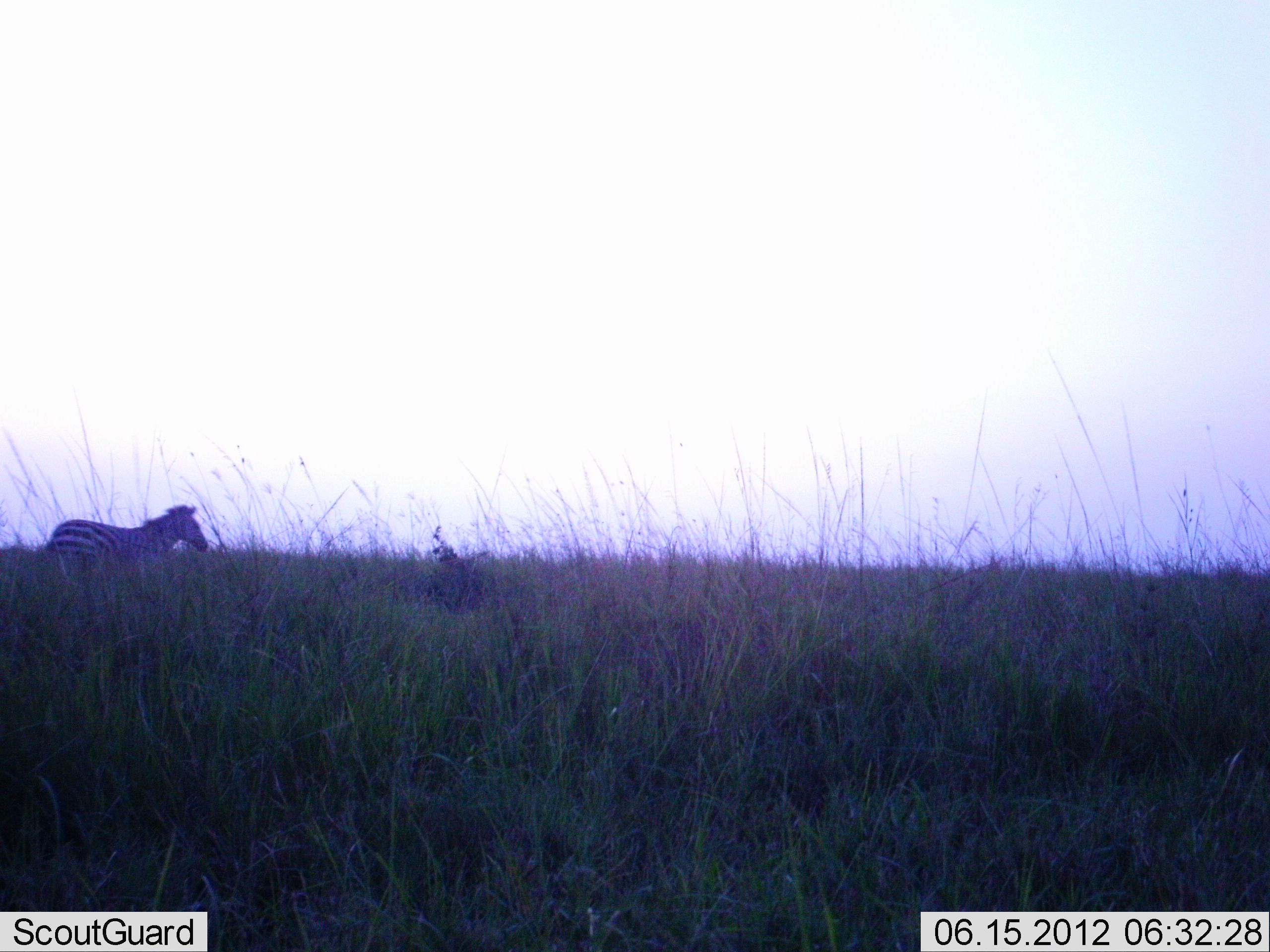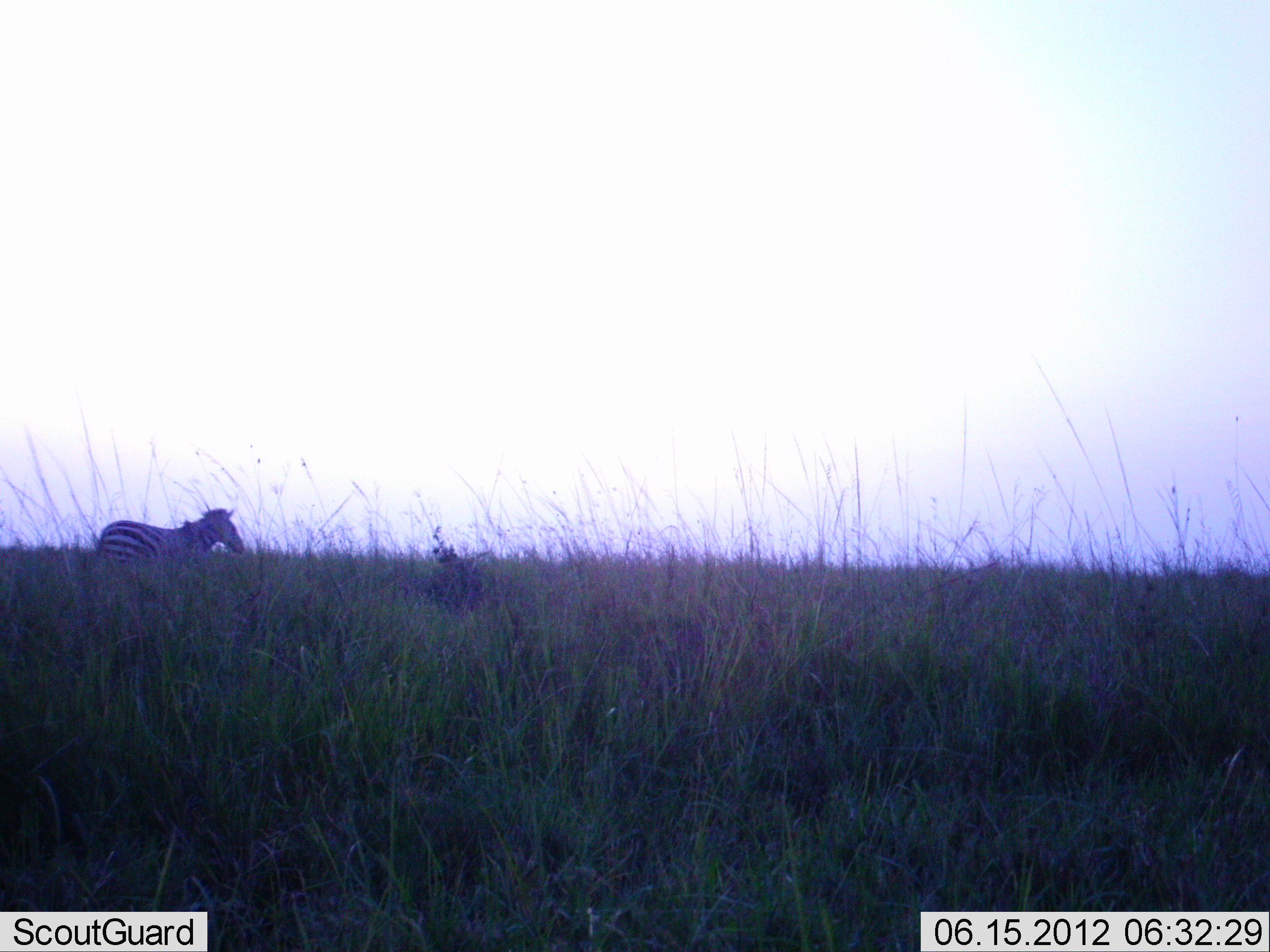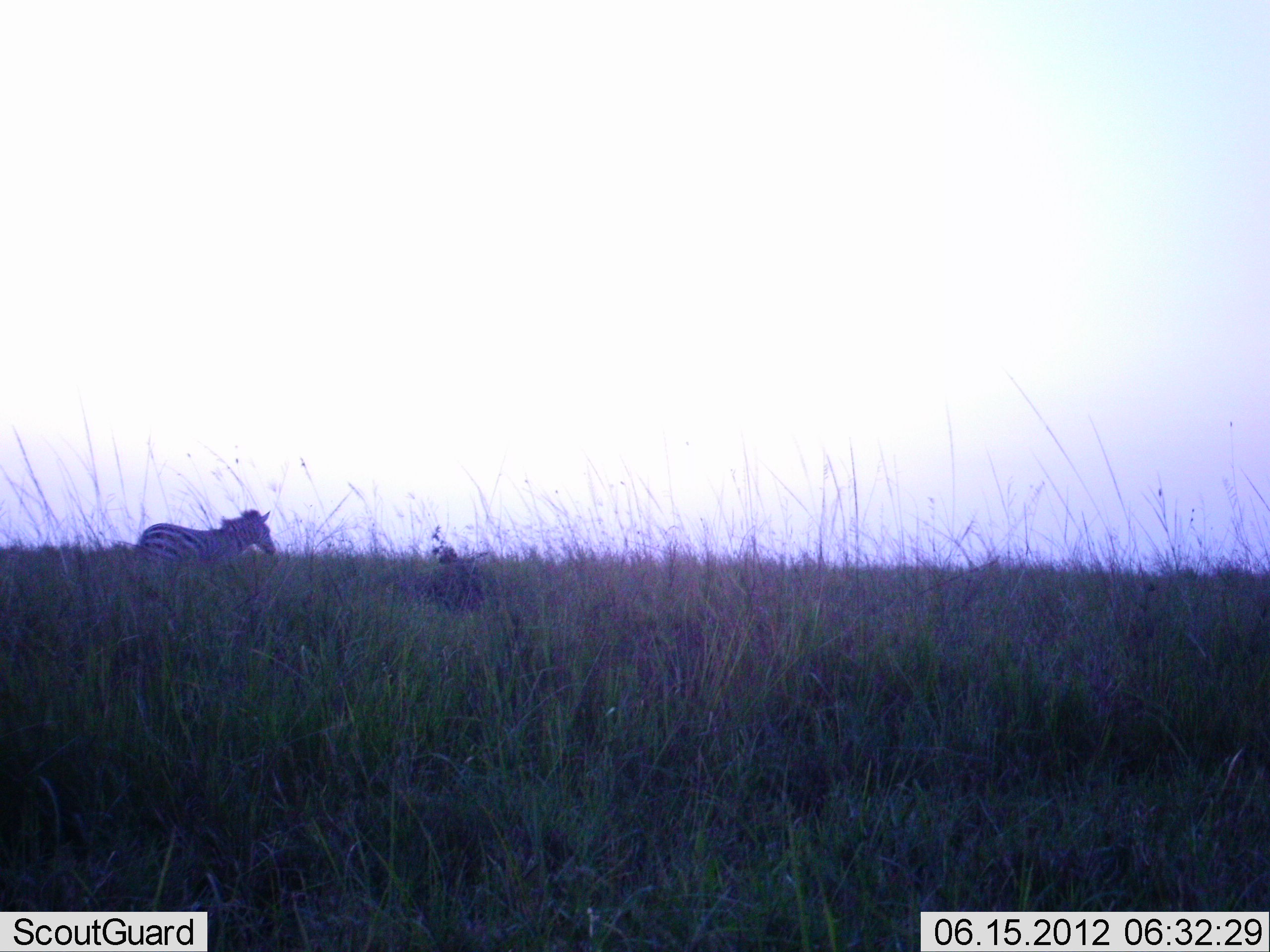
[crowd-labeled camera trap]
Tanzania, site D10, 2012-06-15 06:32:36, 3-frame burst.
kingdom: Animalia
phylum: Chordata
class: Mammalia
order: Perissodactyla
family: Equidae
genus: Equus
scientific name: Equus quagga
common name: plains zebra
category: zebra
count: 1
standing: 10%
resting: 0%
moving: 90%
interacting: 0%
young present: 0%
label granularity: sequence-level